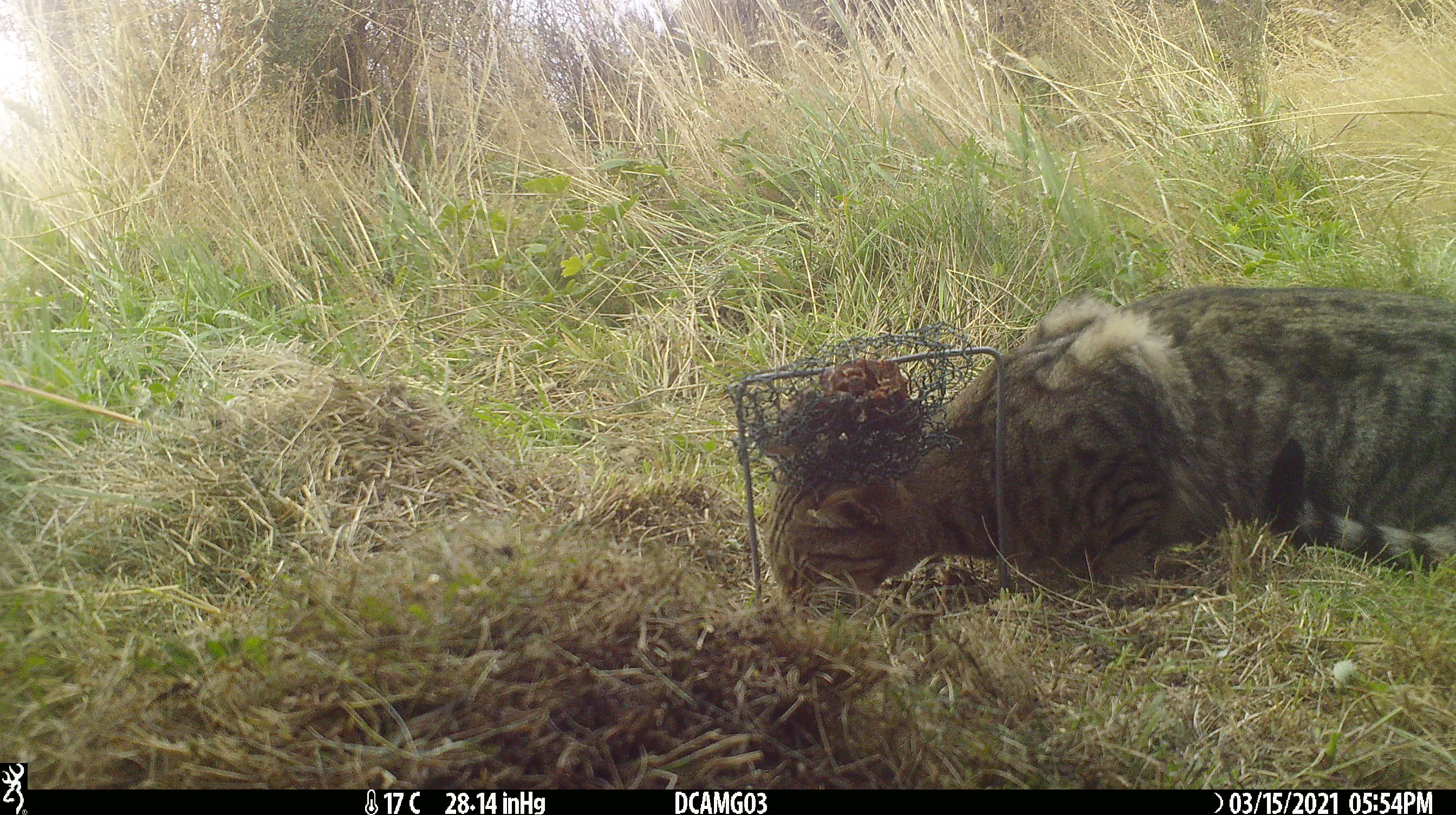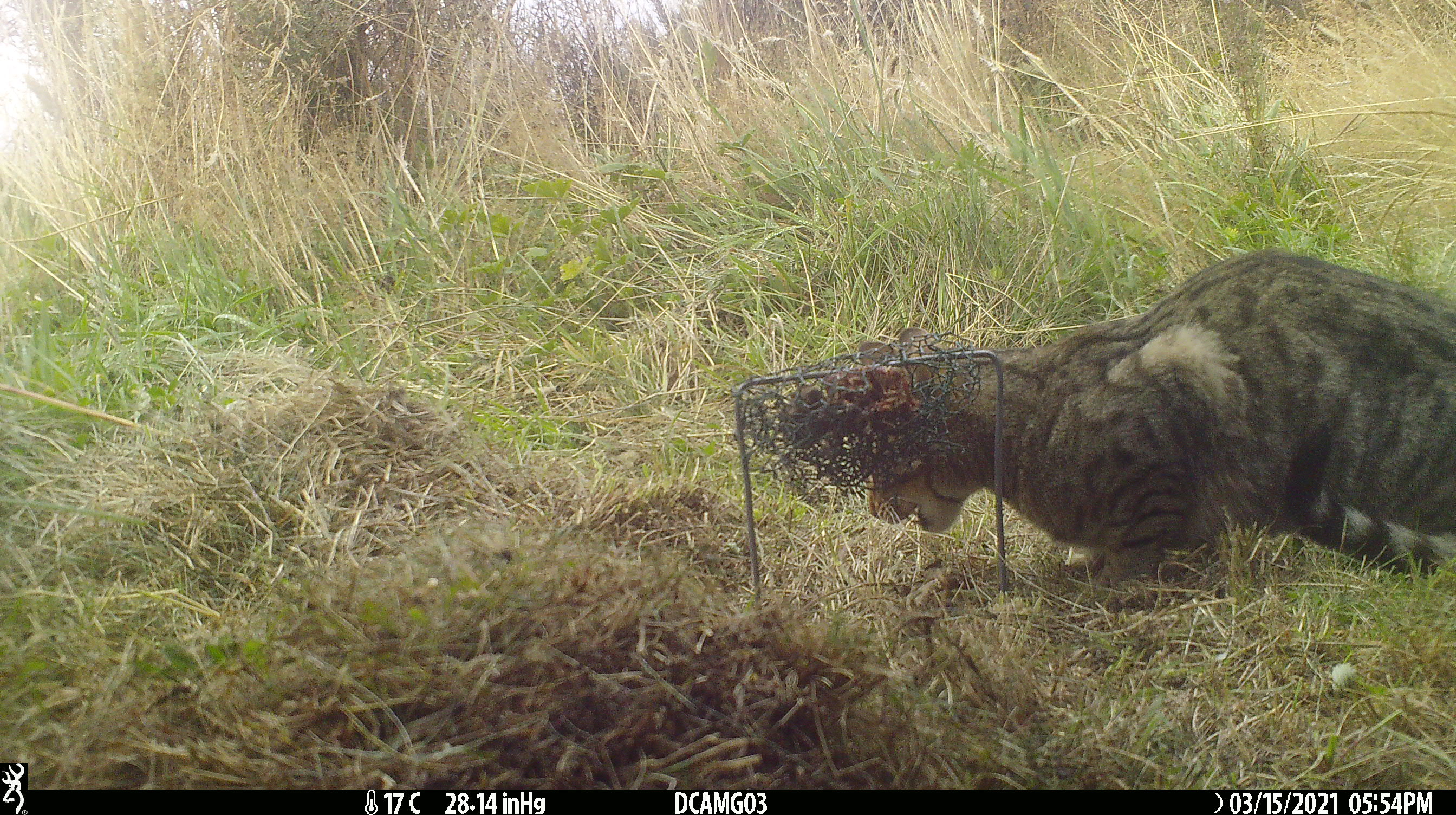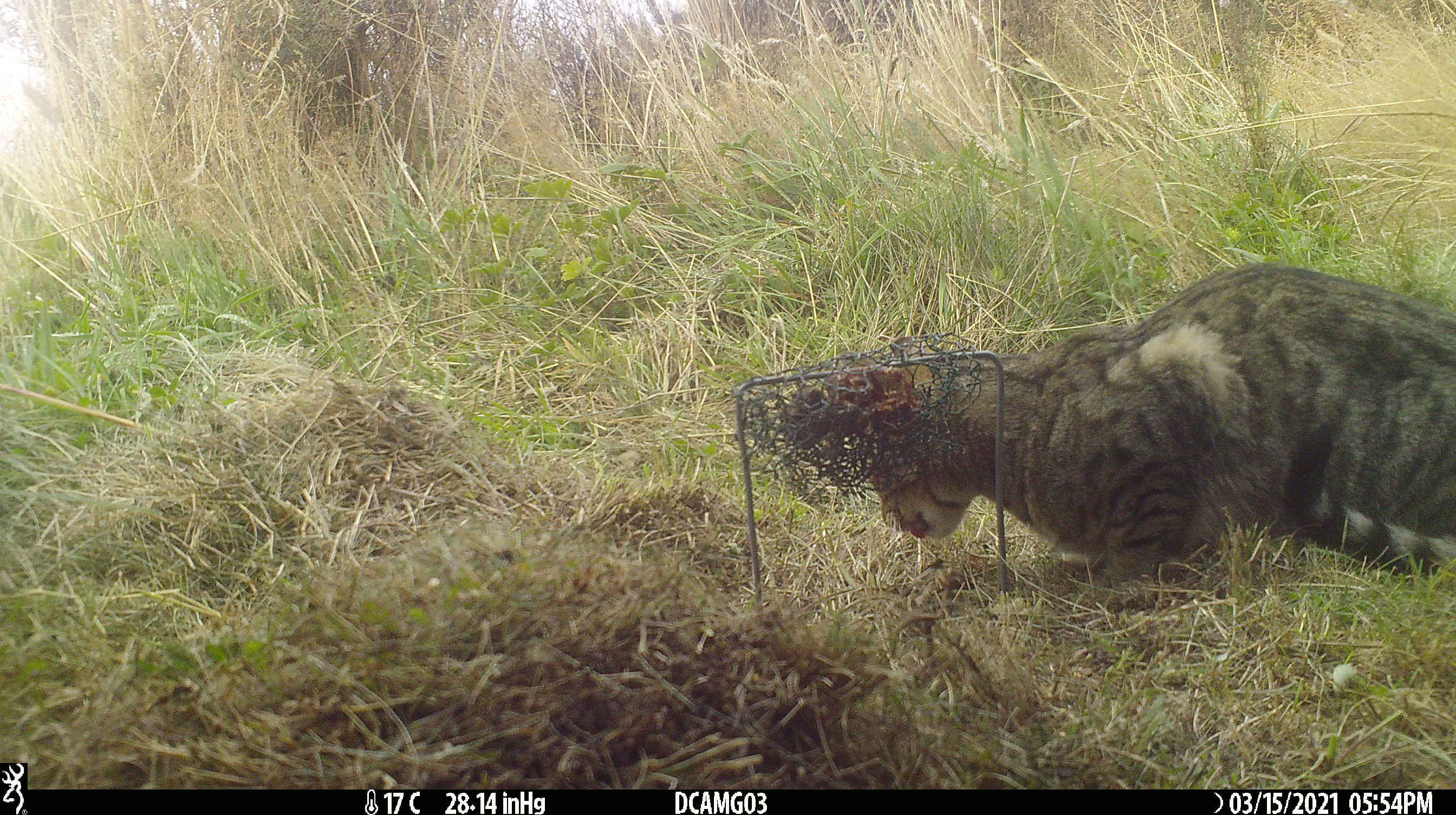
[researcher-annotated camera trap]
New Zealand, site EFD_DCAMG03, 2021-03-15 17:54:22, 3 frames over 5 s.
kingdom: Animalia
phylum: Chordata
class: Mammalia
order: Carnivora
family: Felidae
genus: Felis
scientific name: Felis catus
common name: domestic cat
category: cat